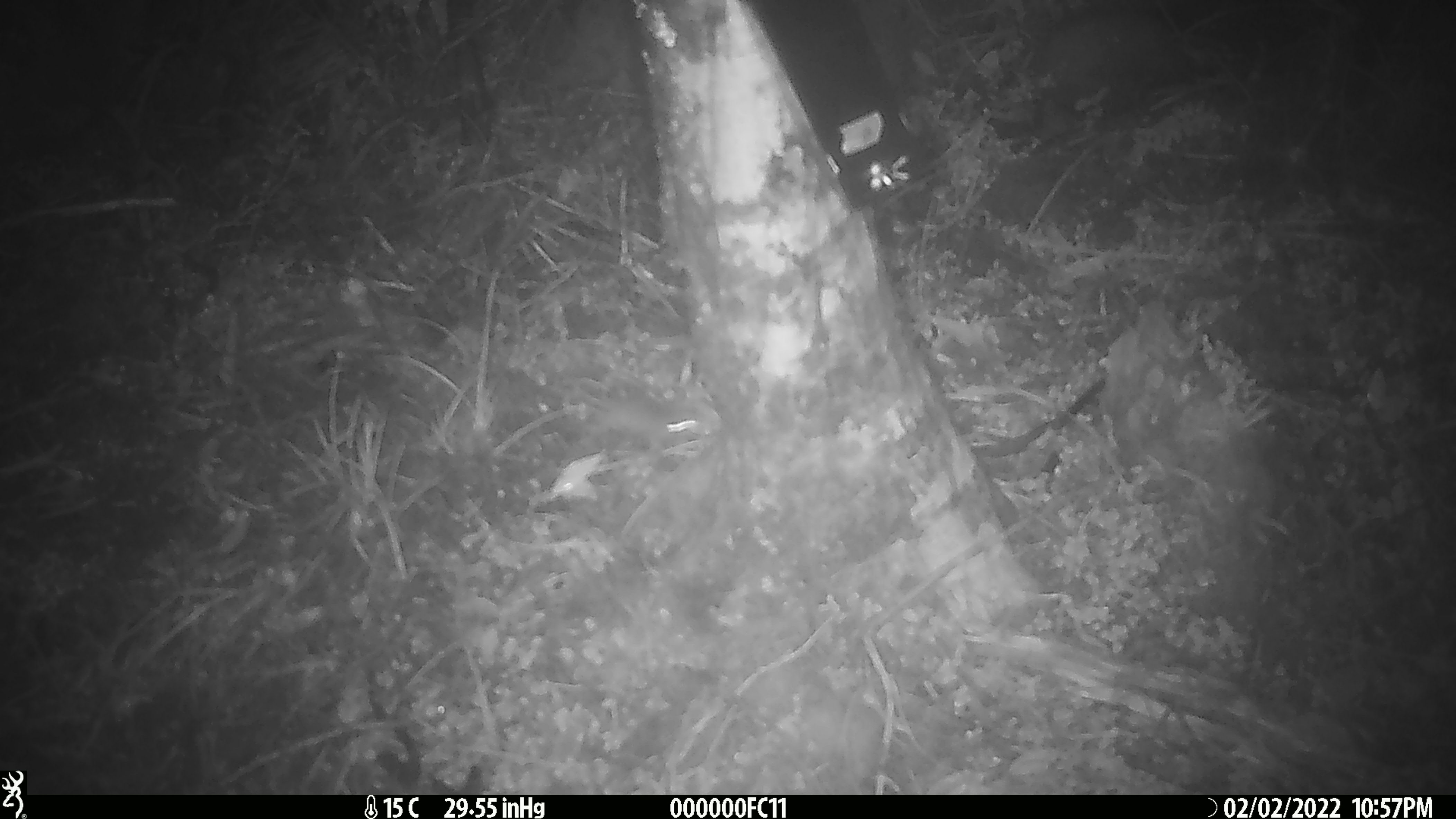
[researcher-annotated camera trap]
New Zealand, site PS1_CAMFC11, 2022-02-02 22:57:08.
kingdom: Animalia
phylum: Chordata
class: Mammalia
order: Rodentia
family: Muridae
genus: Mus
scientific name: Mus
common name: mouse